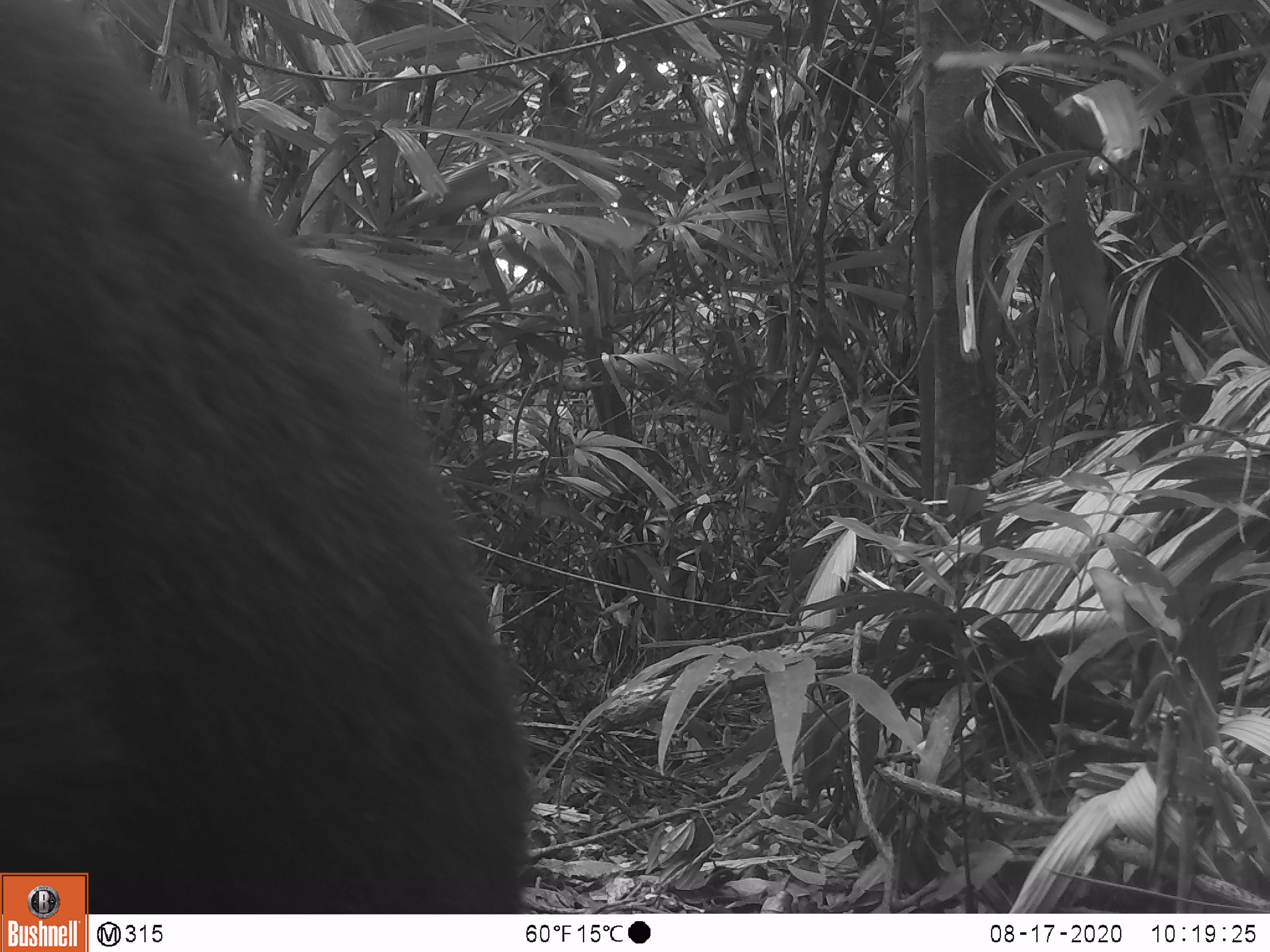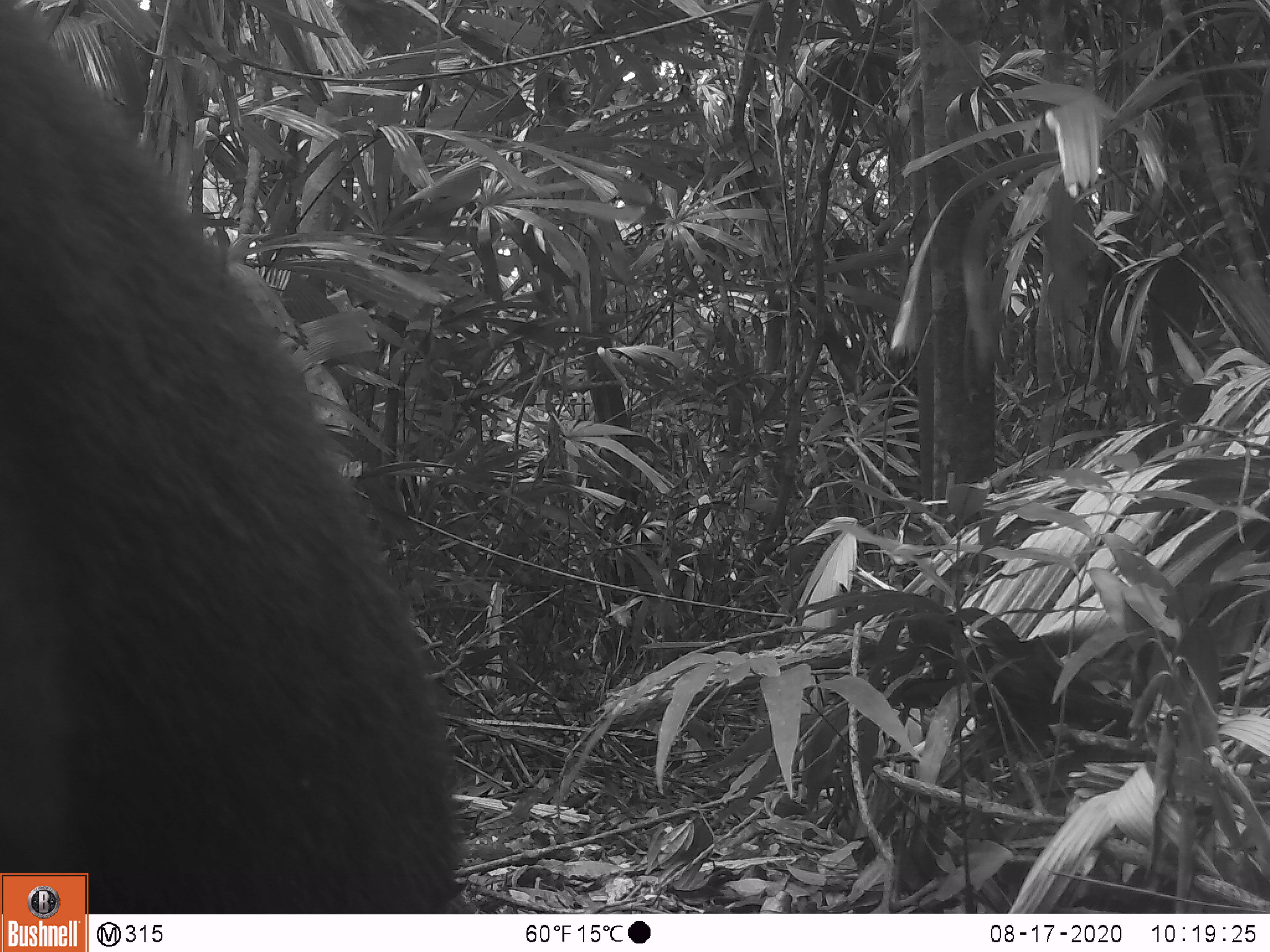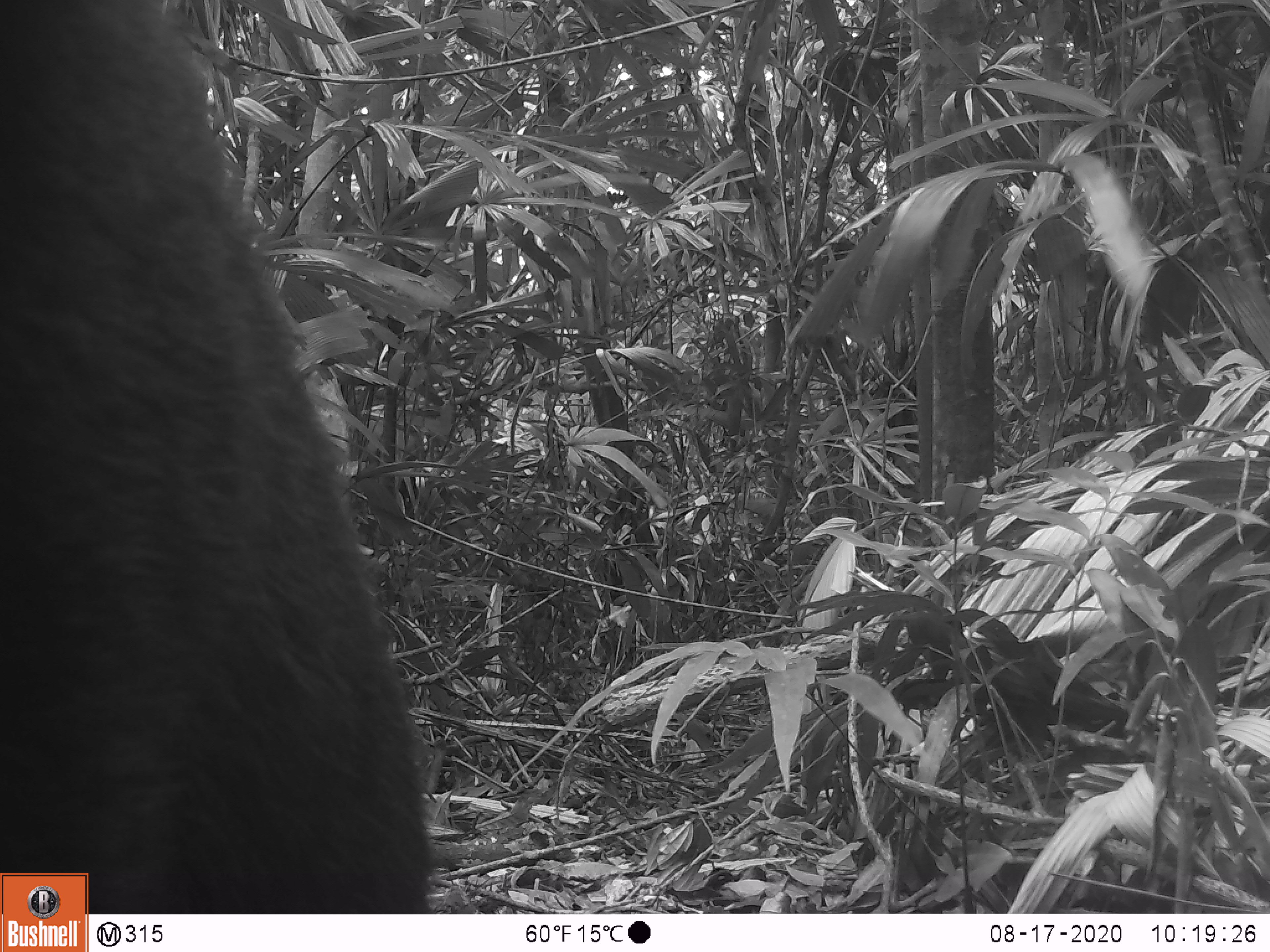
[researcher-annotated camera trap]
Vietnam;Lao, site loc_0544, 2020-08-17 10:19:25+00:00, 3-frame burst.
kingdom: Animalia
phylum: Chordata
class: Mammalia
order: Carnivora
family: Ursidae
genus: Ursus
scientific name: Ursus thibetanus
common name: asian black bear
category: asiatic black bear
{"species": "asiatic black bear (asian black bear) (Ursus thibetanus)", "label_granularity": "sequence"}